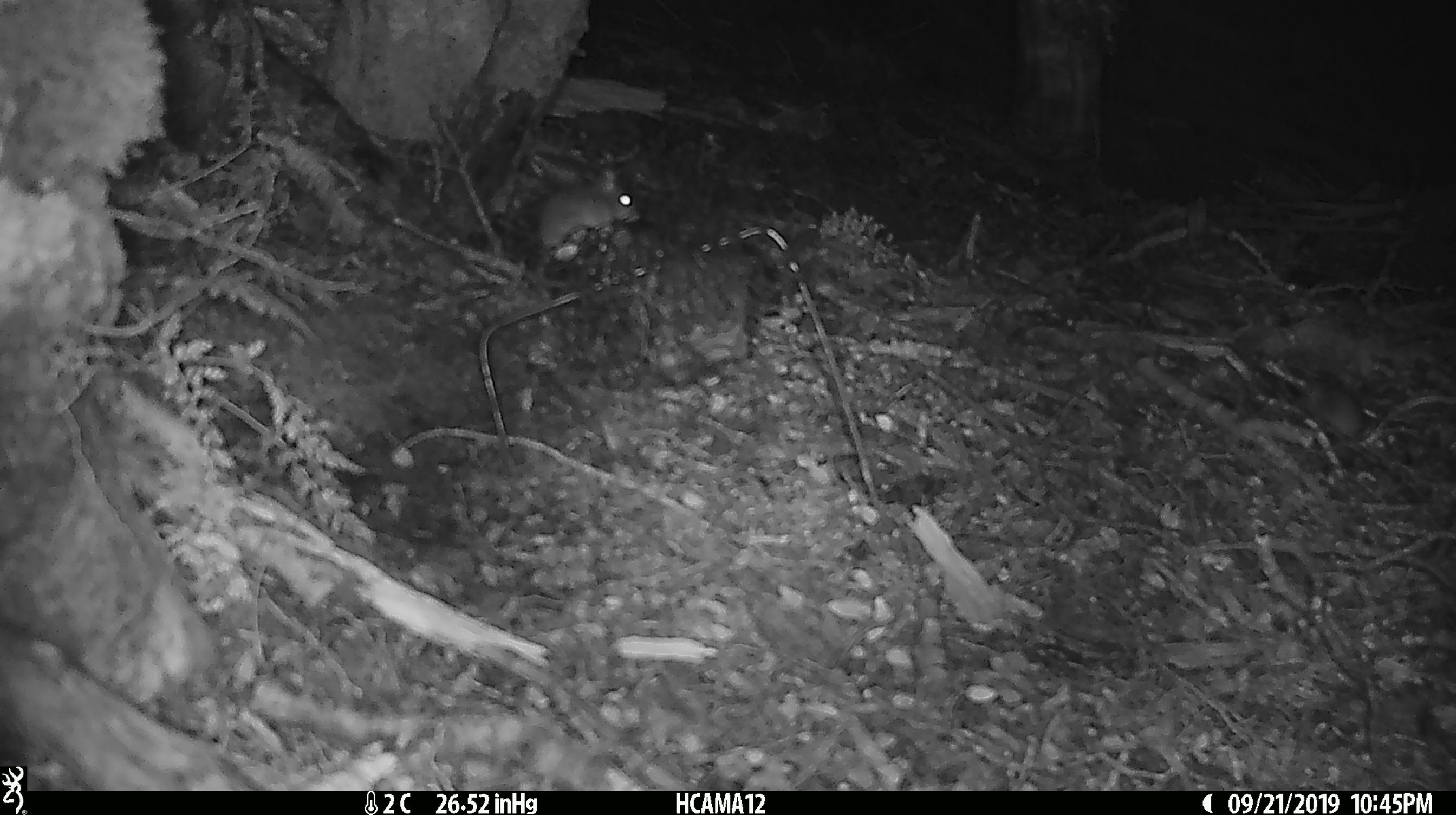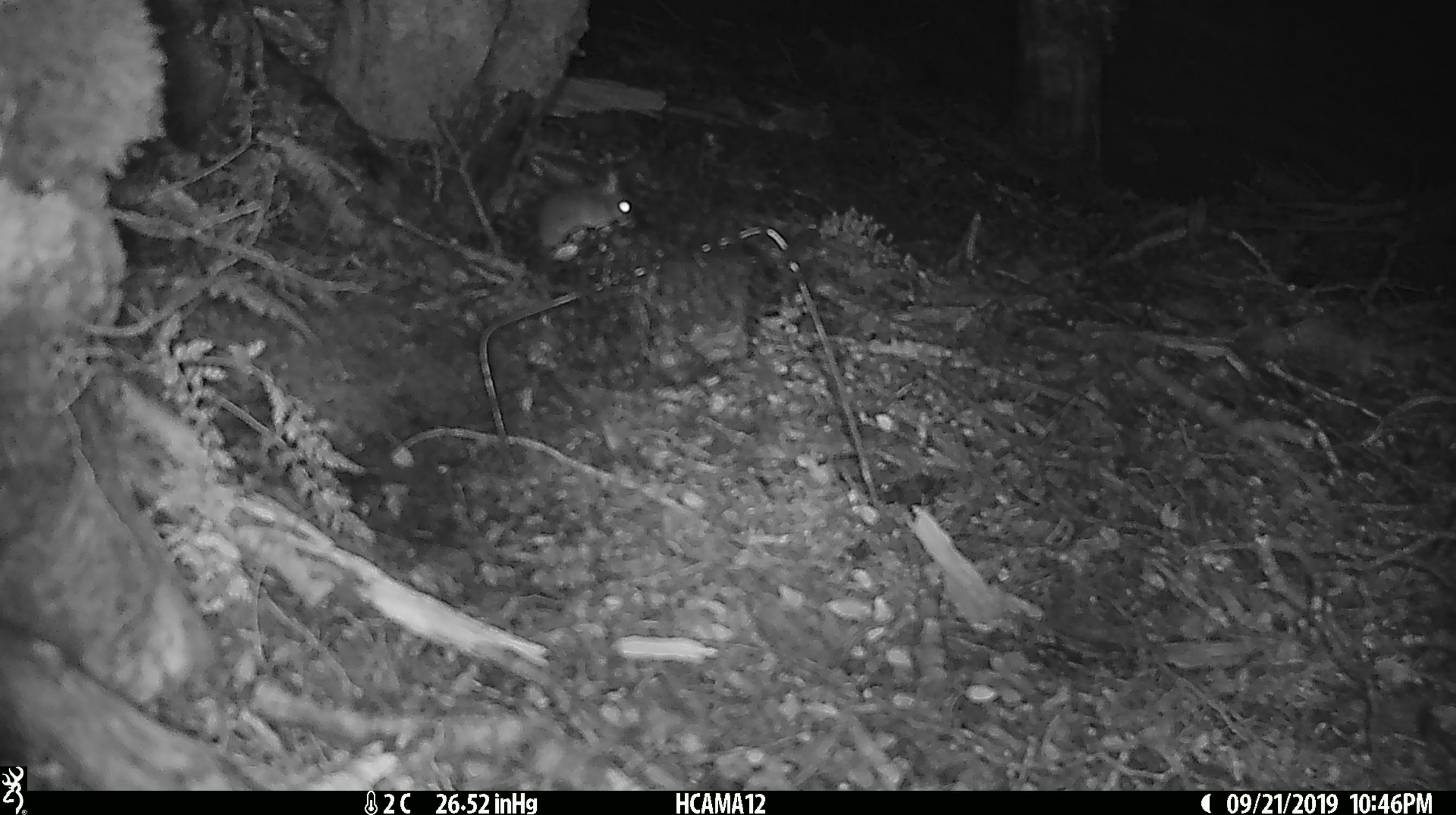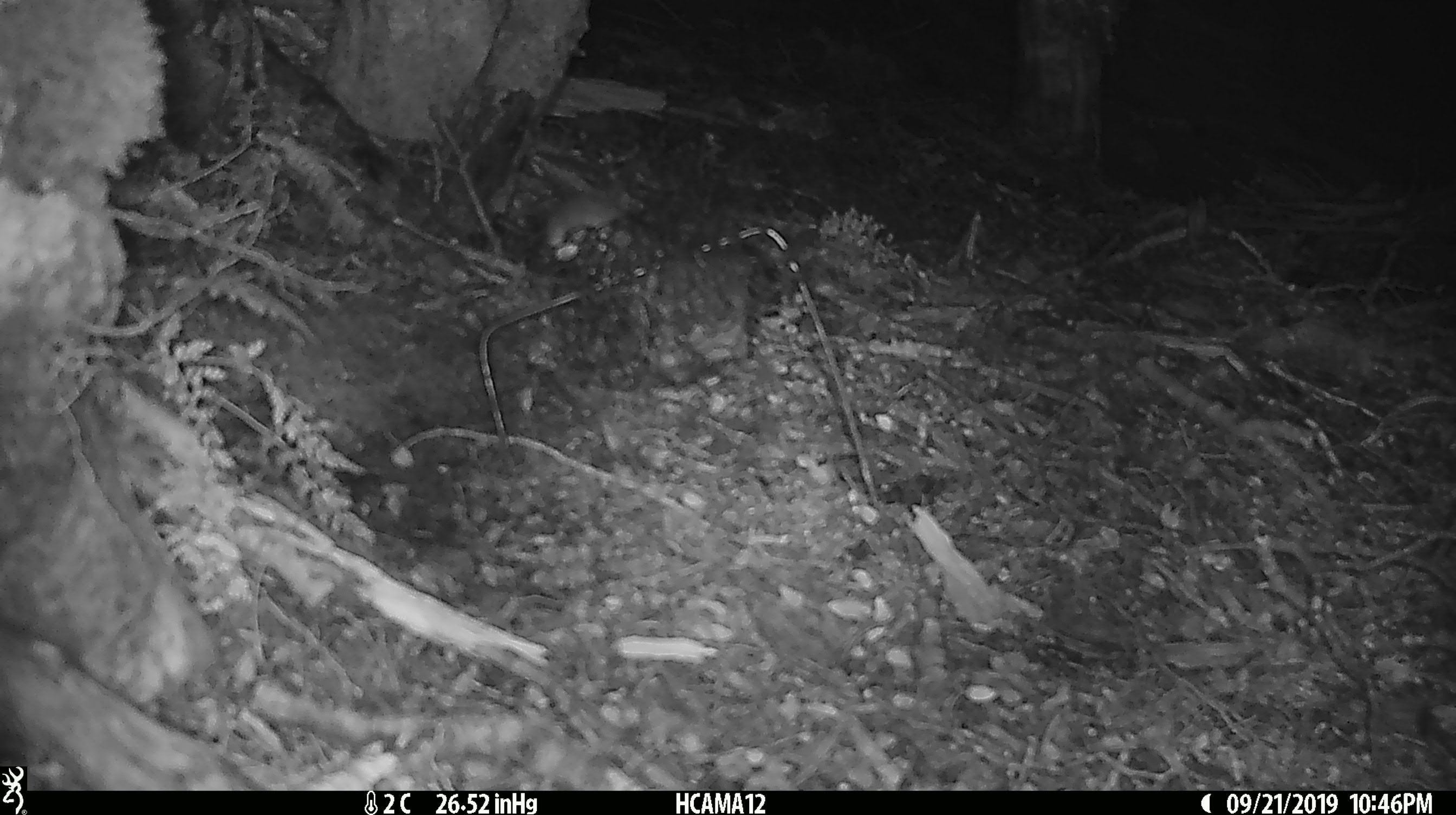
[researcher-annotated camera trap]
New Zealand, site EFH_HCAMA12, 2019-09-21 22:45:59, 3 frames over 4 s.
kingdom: Animalia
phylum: Chordata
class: Mammalia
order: Rodentia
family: Muridae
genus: Mus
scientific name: Mus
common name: mouse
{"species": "mouse (Mus)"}